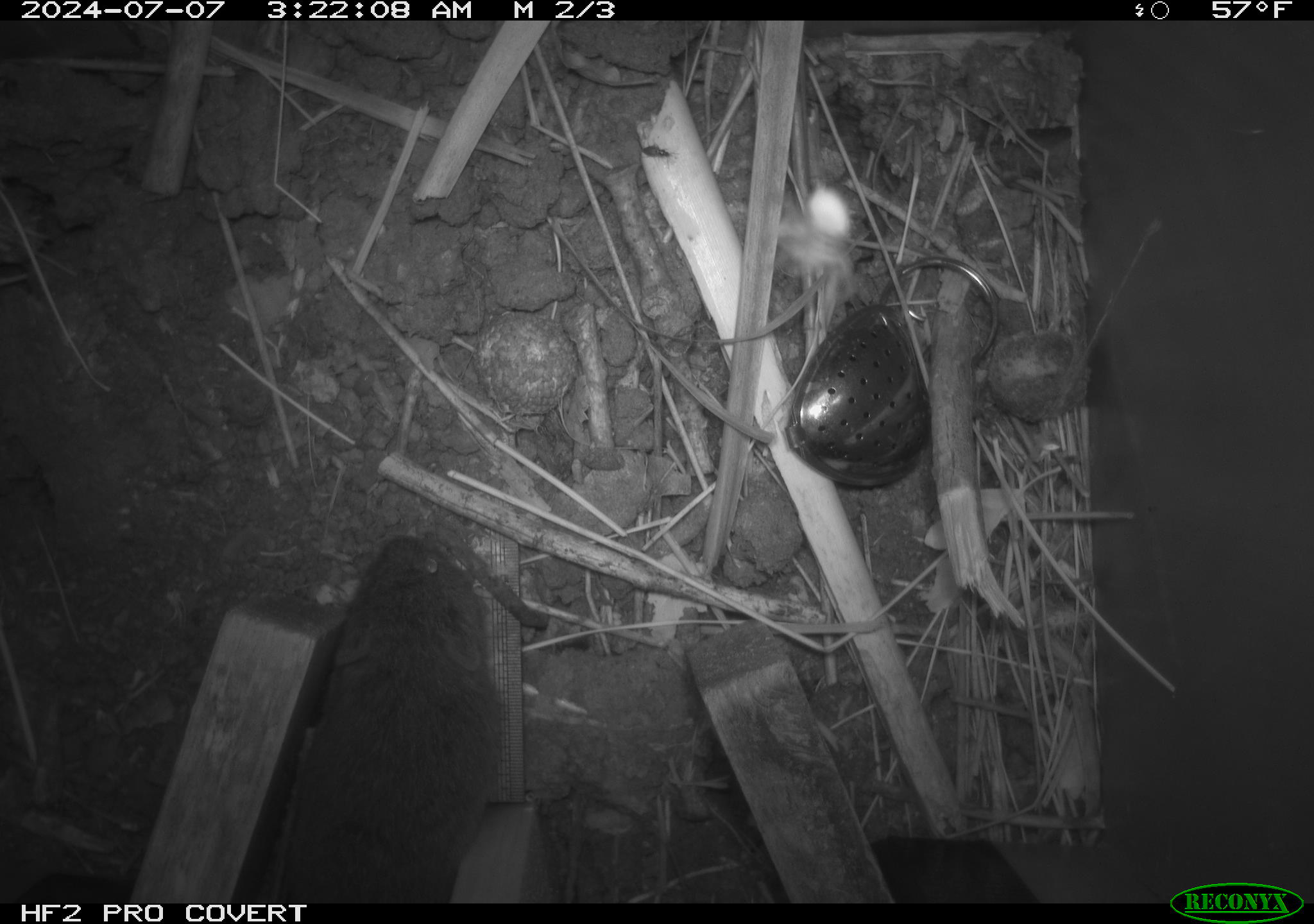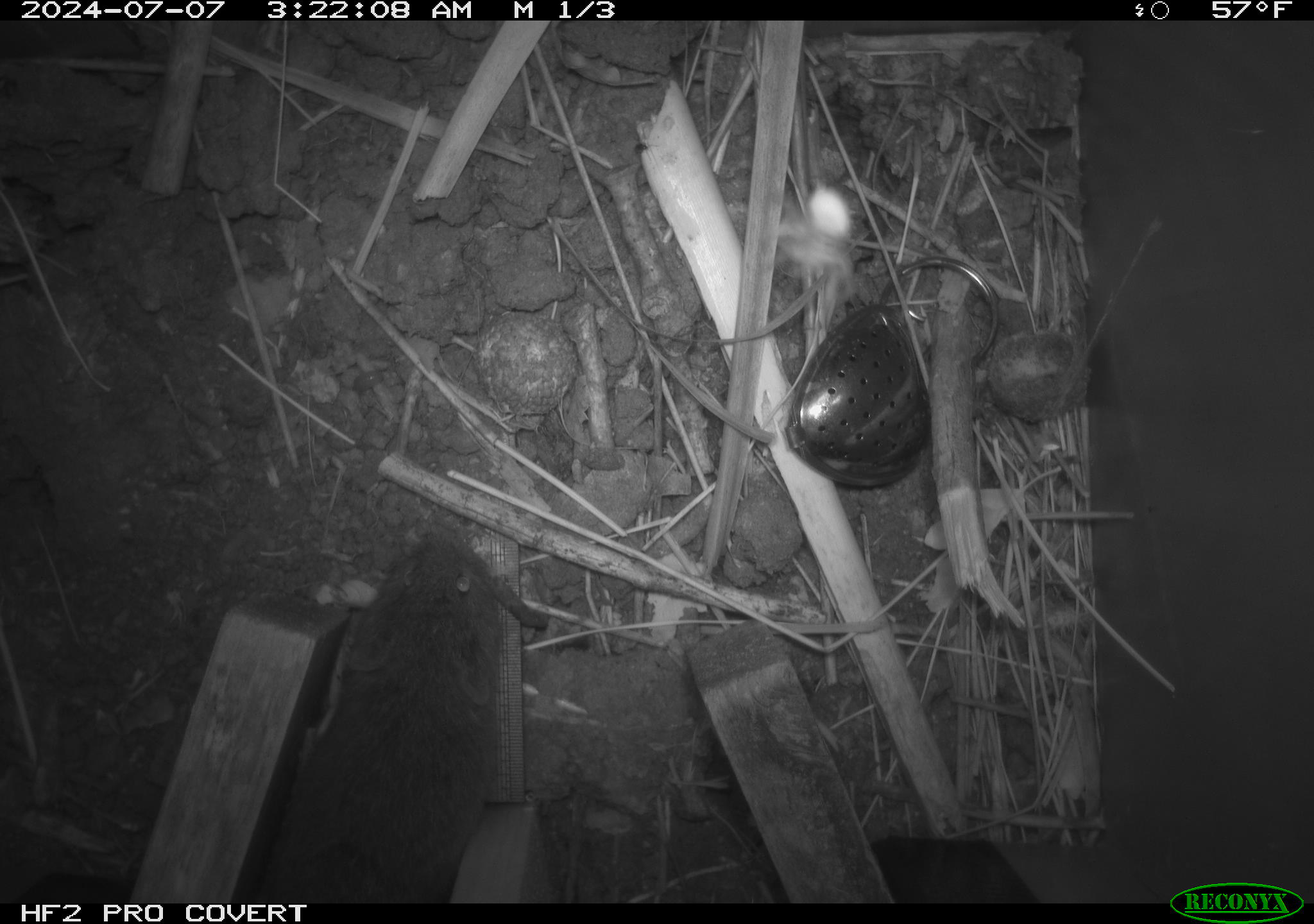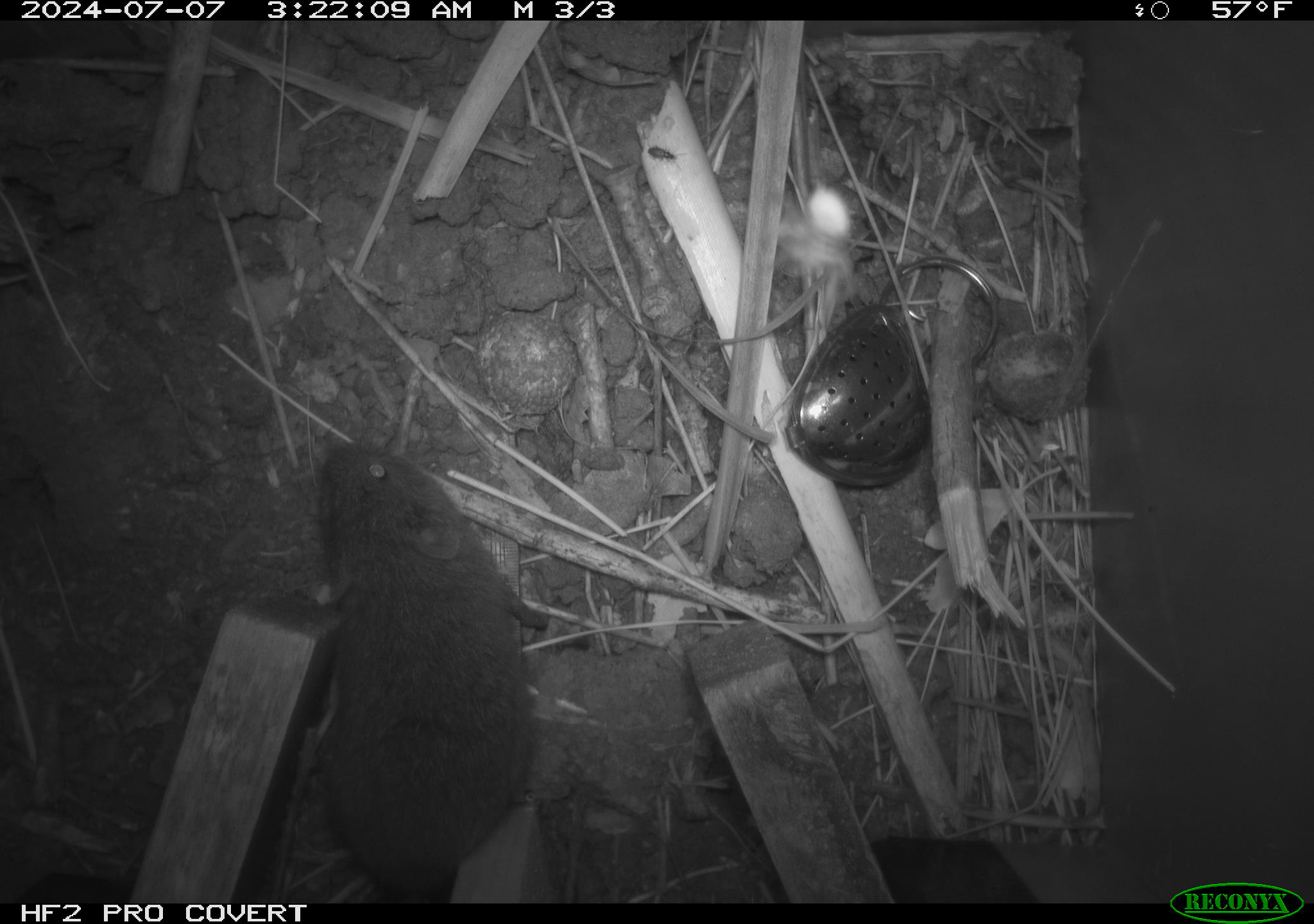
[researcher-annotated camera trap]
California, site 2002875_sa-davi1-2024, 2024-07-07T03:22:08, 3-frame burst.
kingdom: Animalia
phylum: Chordata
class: Mammalia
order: Rodentia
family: Cricetidae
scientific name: Arvicolinae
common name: voles, lemmings, and muskrats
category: arvicolinae subfamily